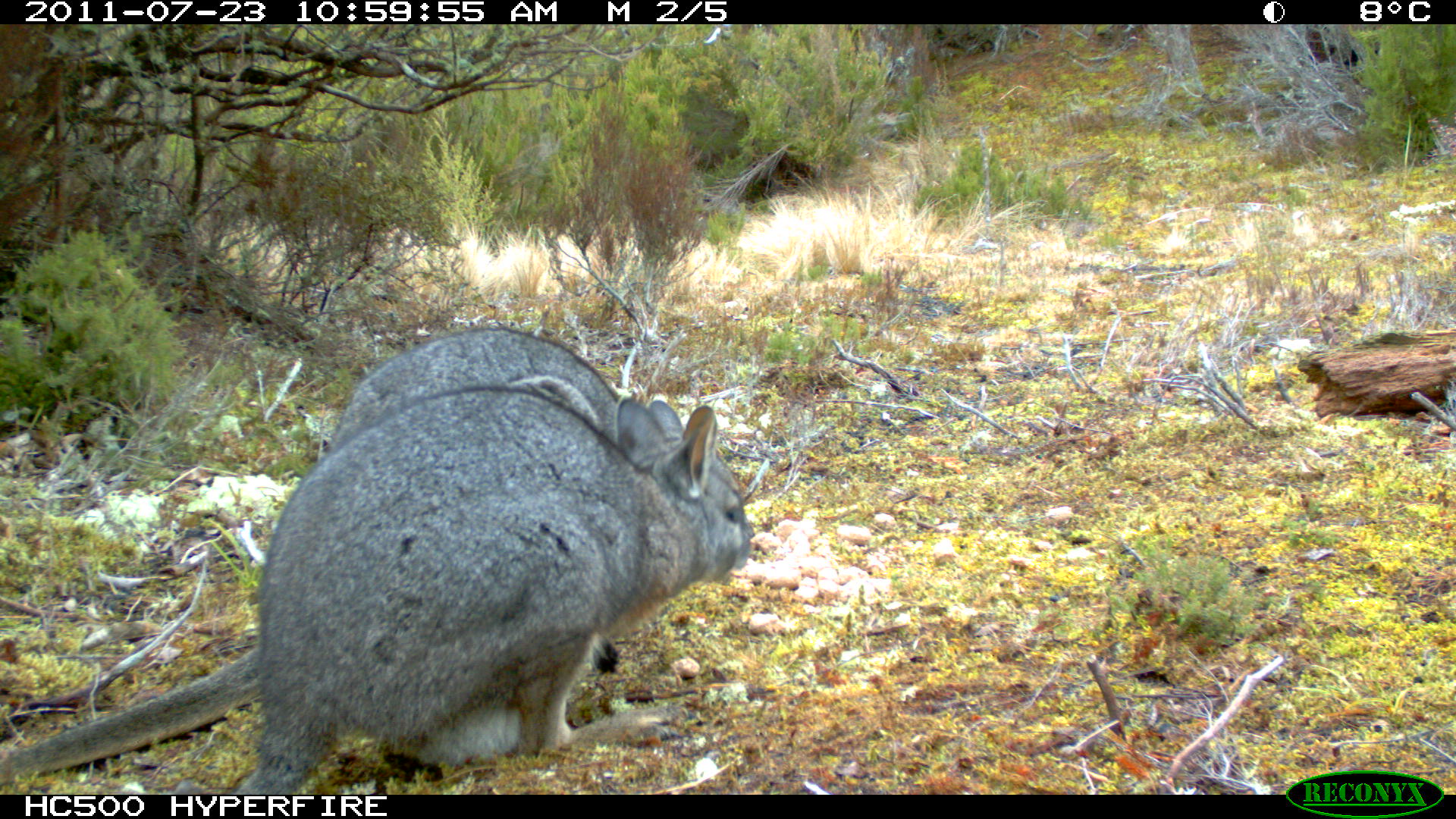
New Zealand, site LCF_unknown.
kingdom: Animalia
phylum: Chordata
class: Mammalia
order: Diprotodontia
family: Macropodidae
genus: Notamacropus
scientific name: Notamacropus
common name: wallaby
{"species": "wallaby (Notamacropus)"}